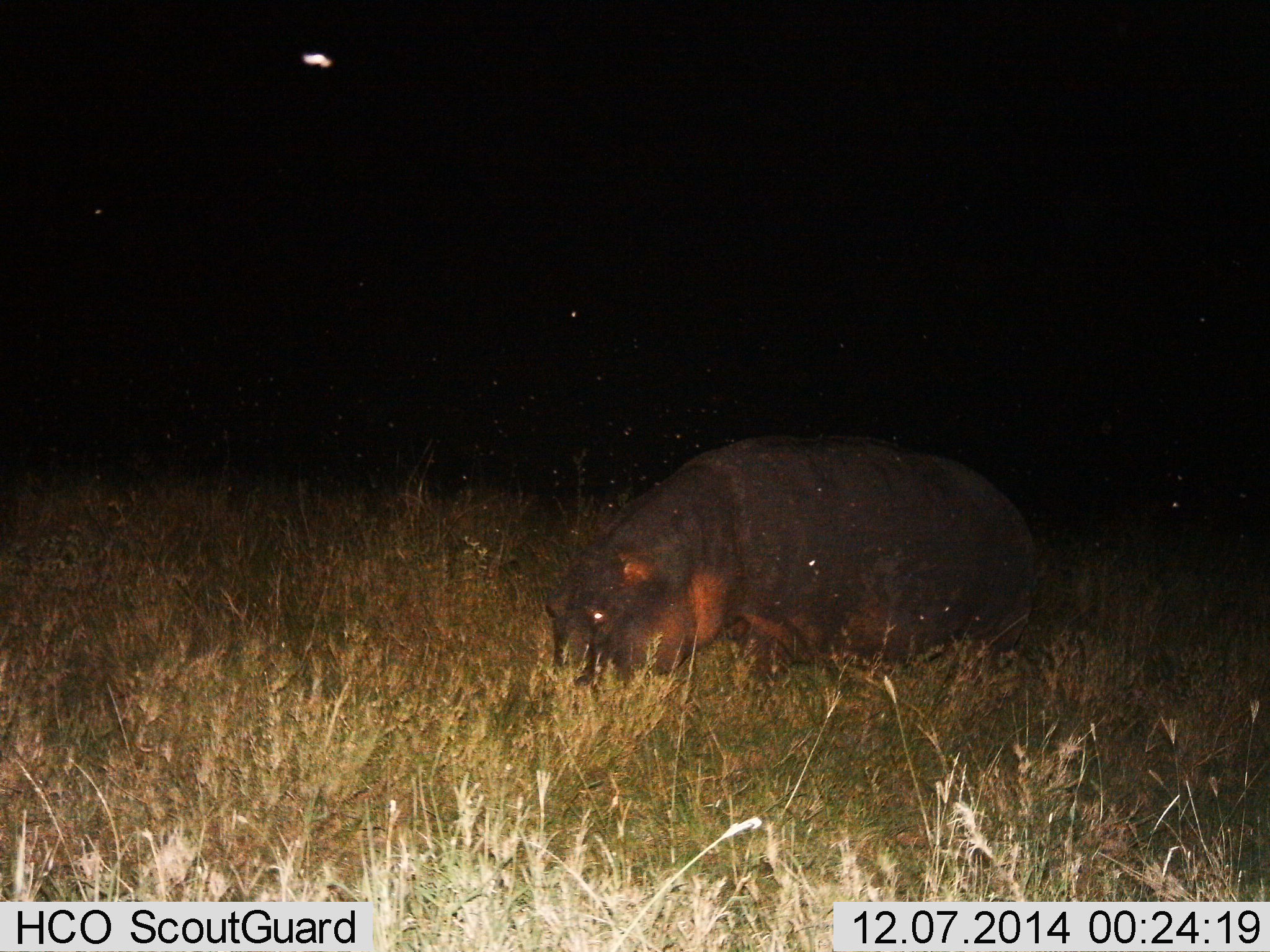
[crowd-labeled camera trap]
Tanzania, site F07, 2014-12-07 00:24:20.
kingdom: Animalia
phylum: Chordata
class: Mammalia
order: Artiodactyla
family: Hippopotamidae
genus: Hippopotamus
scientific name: Hippopotamus amphibius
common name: hippopotamus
Hippopotamus (Hippopotamus amphibius), count 1. Behavior (volunteer vote fractions): standing 10%, resting 0%, moving 0%, interacting 0%. Young present (vote fraction): 0%. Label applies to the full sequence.